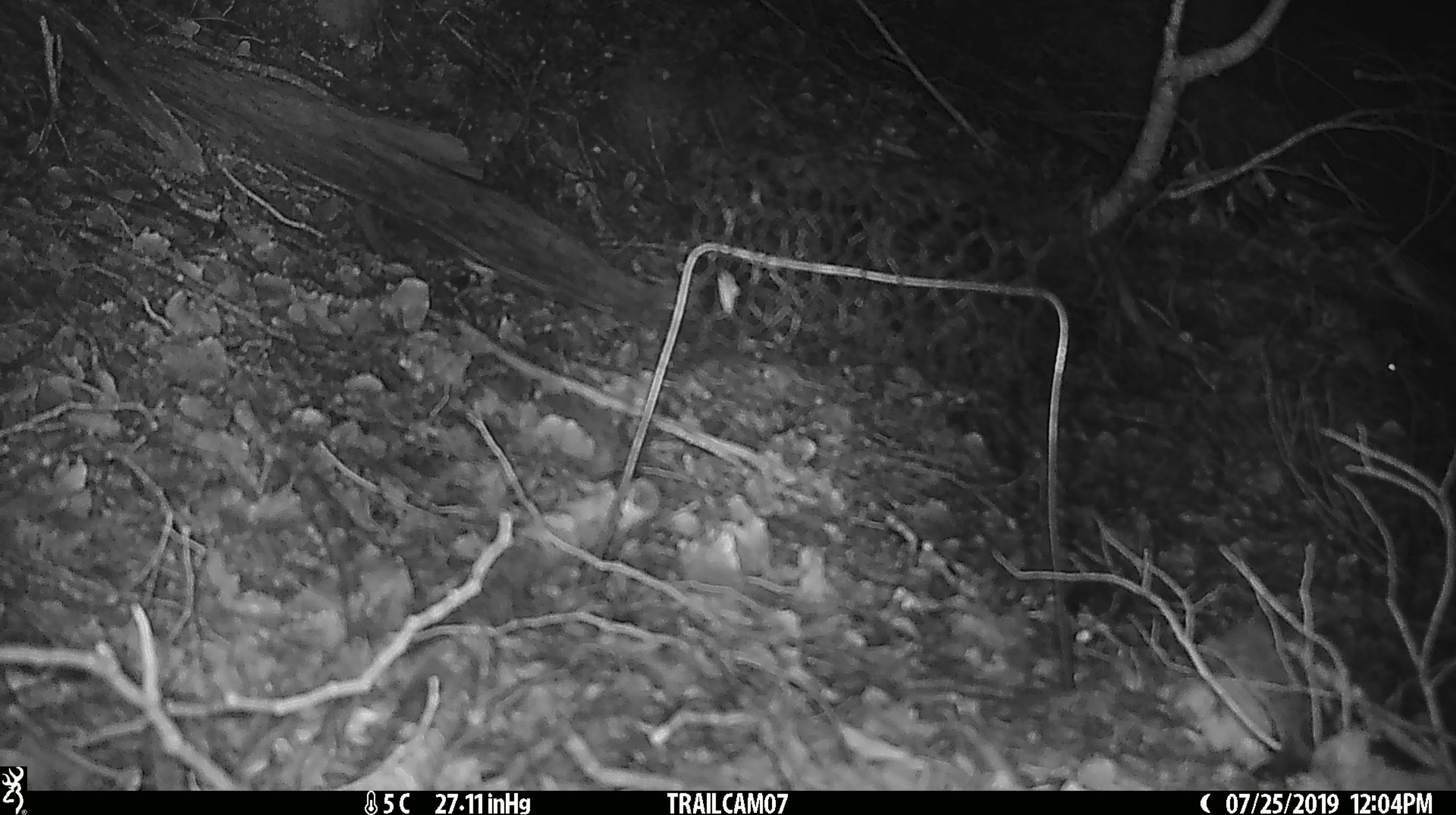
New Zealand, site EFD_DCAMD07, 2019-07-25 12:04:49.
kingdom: Animalia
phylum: Chordata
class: Mammalia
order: Rodentia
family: Muridae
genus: Mus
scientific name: Mus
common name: mouse